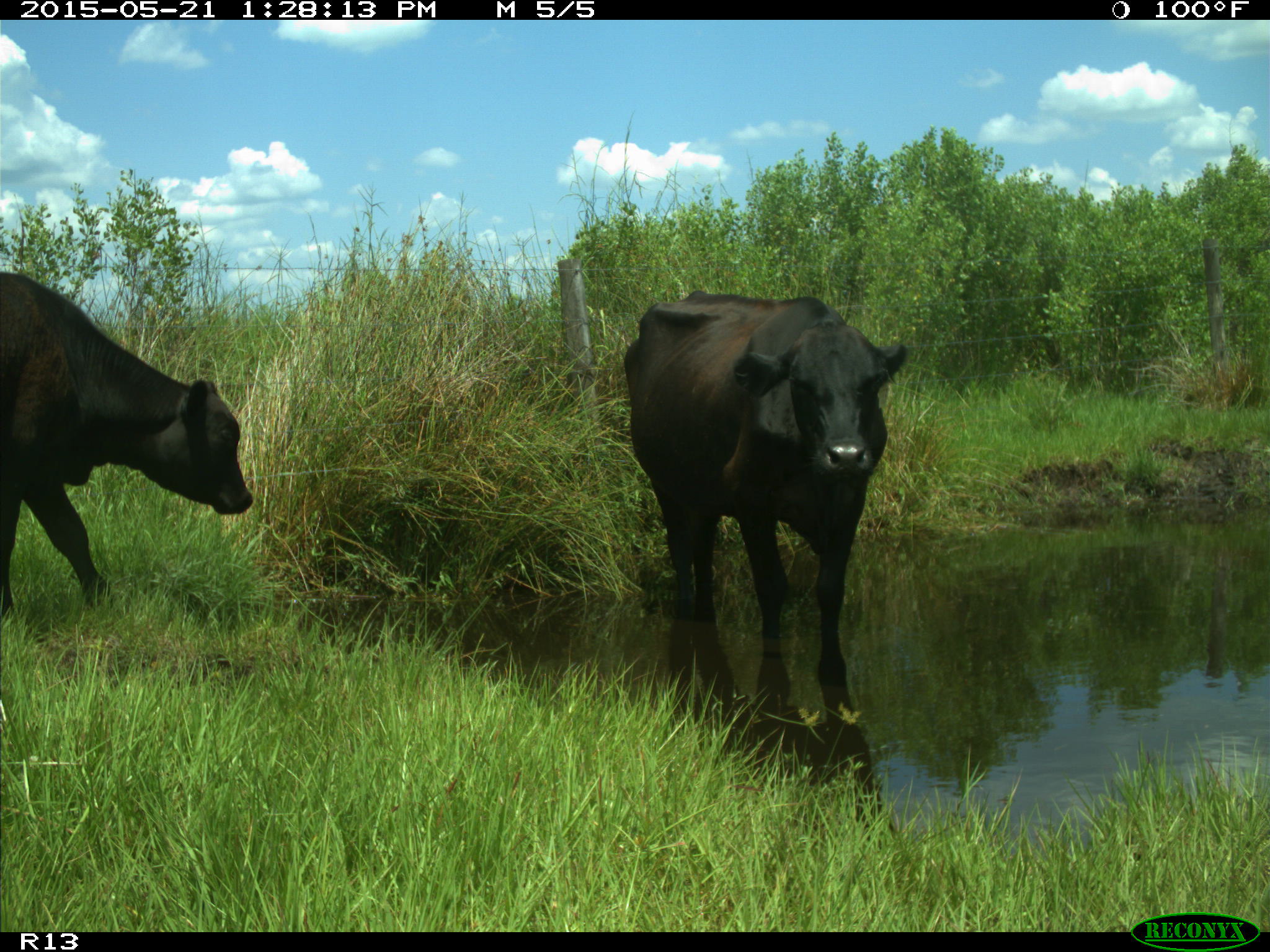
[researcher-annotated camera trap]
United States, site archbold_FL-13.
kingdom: Animalia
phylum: Chordata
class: Mammalia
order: Artiodactyla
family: Bovidae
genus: Bos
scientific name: Bos taurus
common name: domestic cow